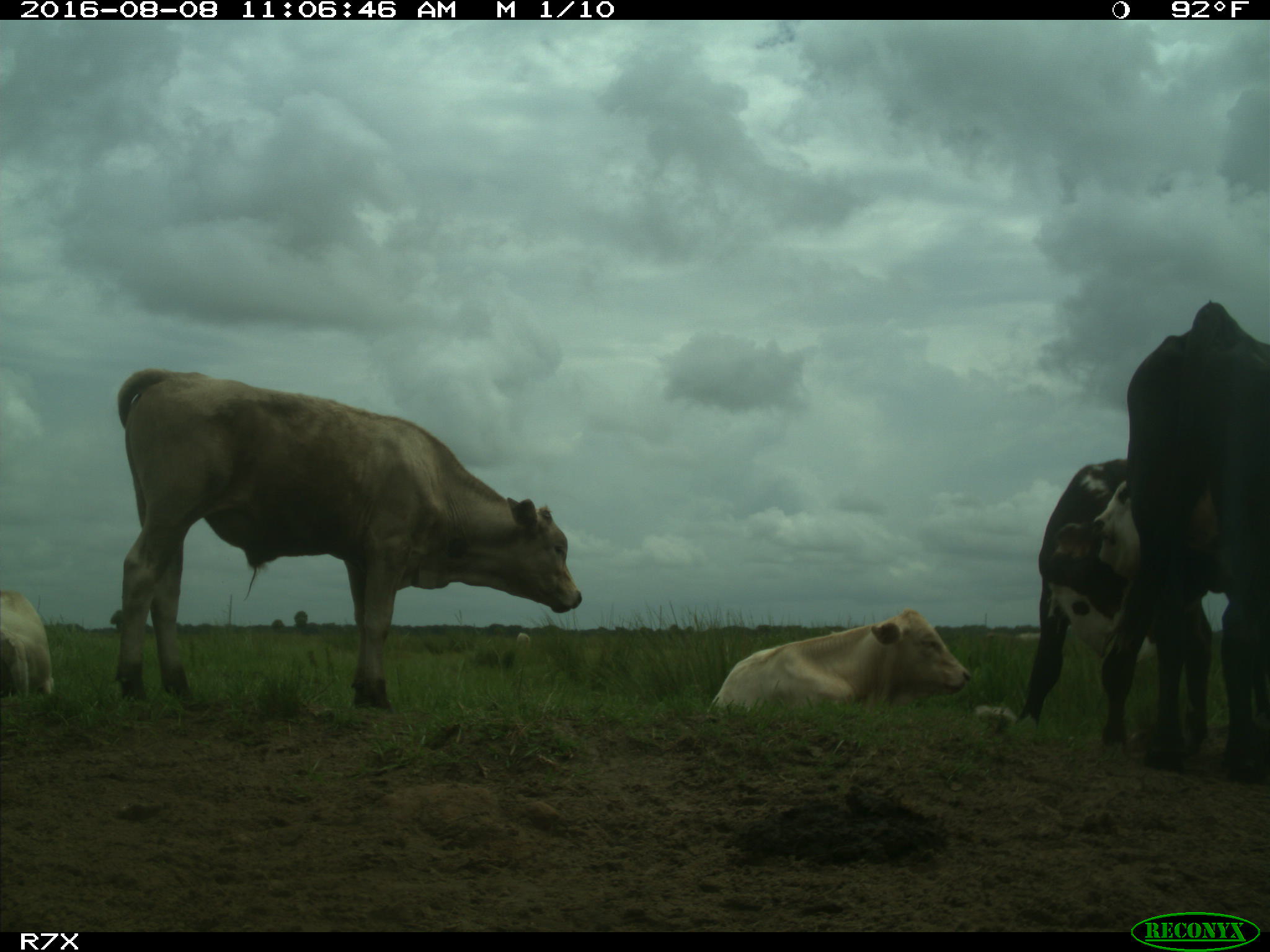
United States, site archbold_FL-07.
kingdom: Animalia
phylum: Chordata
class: Mammalia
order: Artiodactyla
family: Bovidae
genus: Bos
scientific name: Bos taurus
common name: domestic cow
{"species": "Bos taurus (domestic cow)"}